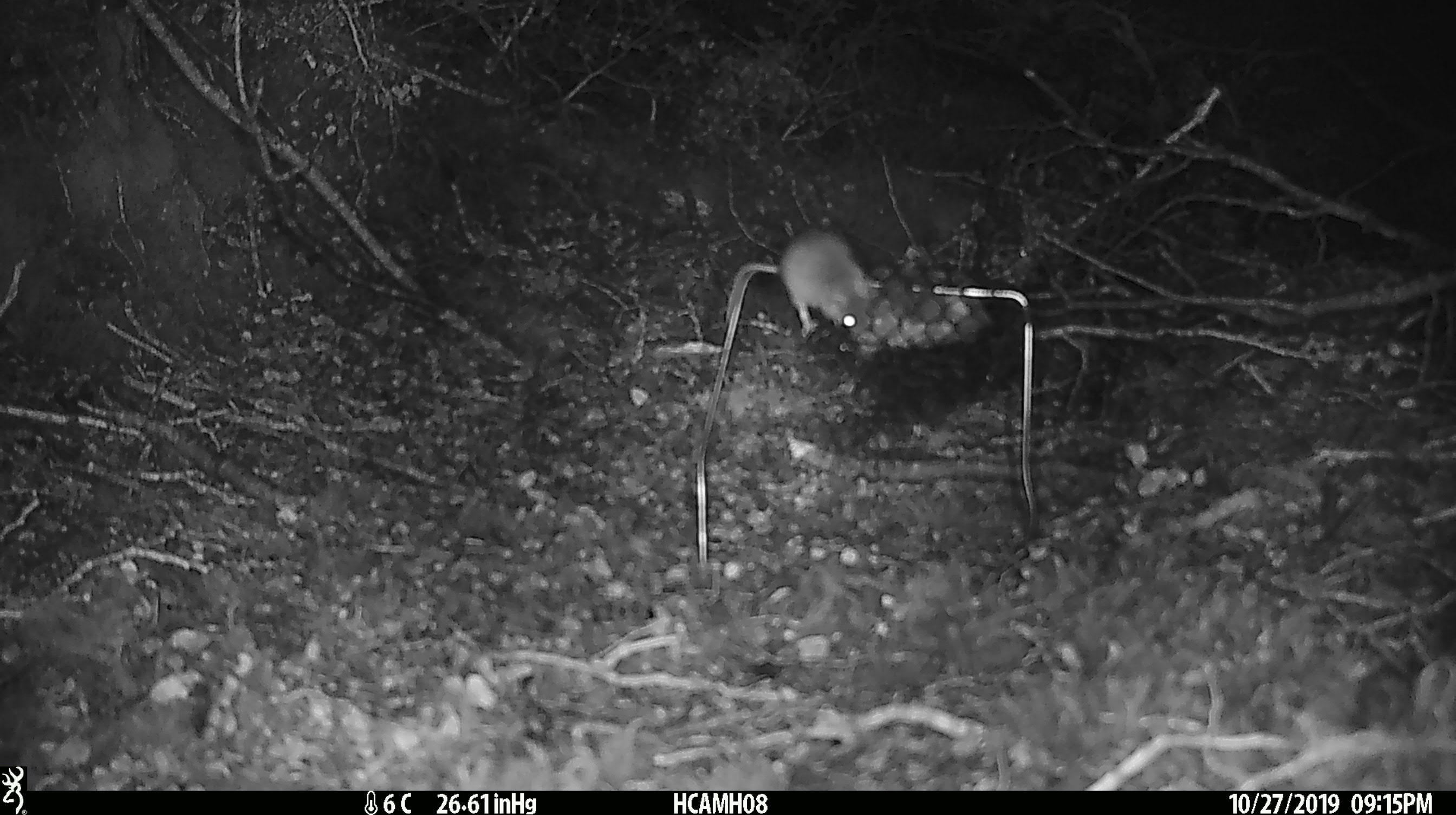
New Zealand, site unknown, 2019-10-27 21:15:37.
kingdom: Animalia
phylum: Chordata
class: Mammalia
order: Rodentia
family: Muridae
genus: Mus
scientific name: Mus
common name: mouse